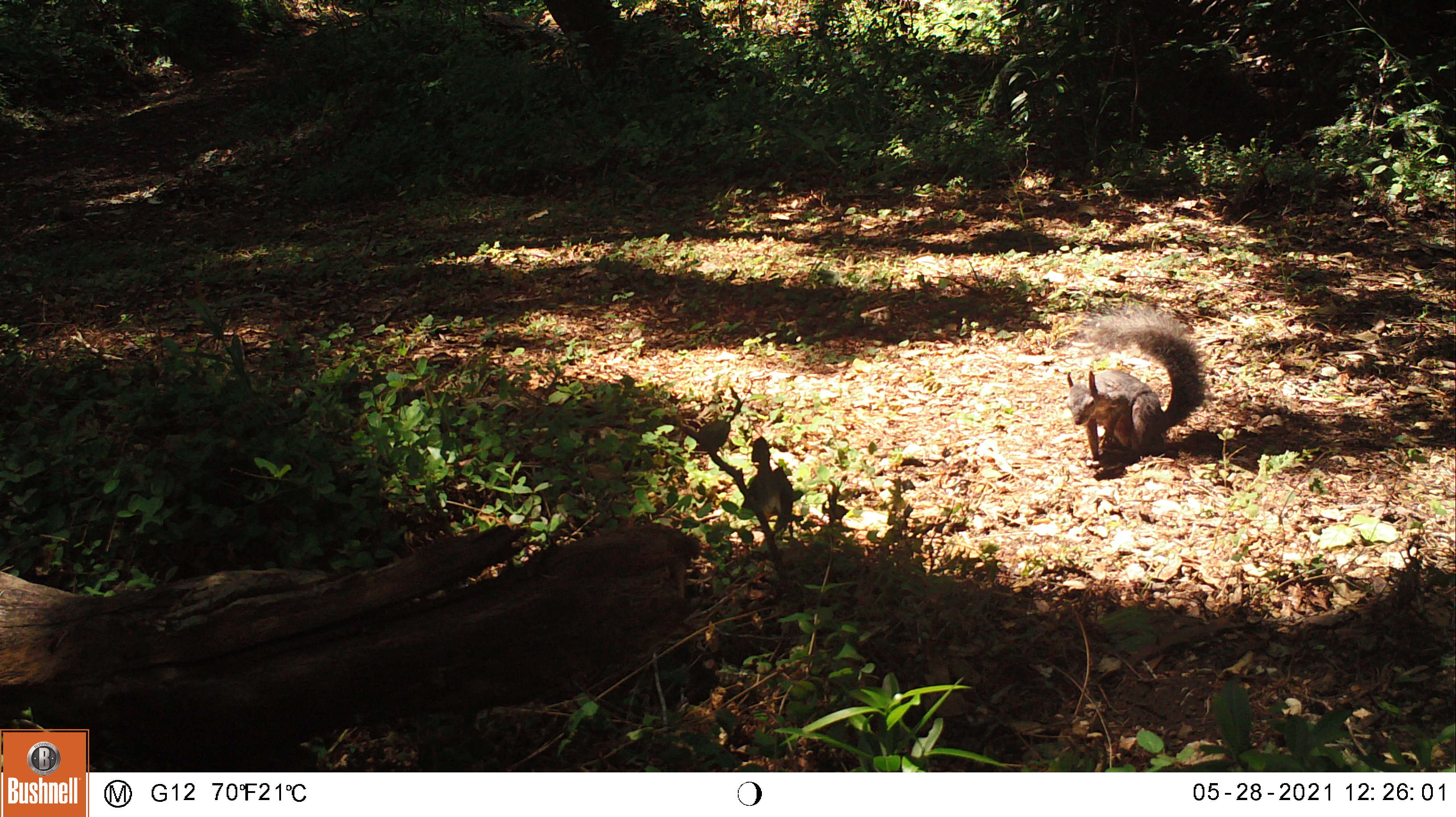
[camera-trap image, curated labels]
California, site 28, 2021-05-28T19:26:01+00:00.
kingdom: Animalia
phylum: Chordata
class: Mammalia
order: Rodentia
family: Sciuridae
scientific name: Sciuridae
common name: squirrel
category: unknown squirrel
Unknown squirrel (squirrel) (Sciuridae).